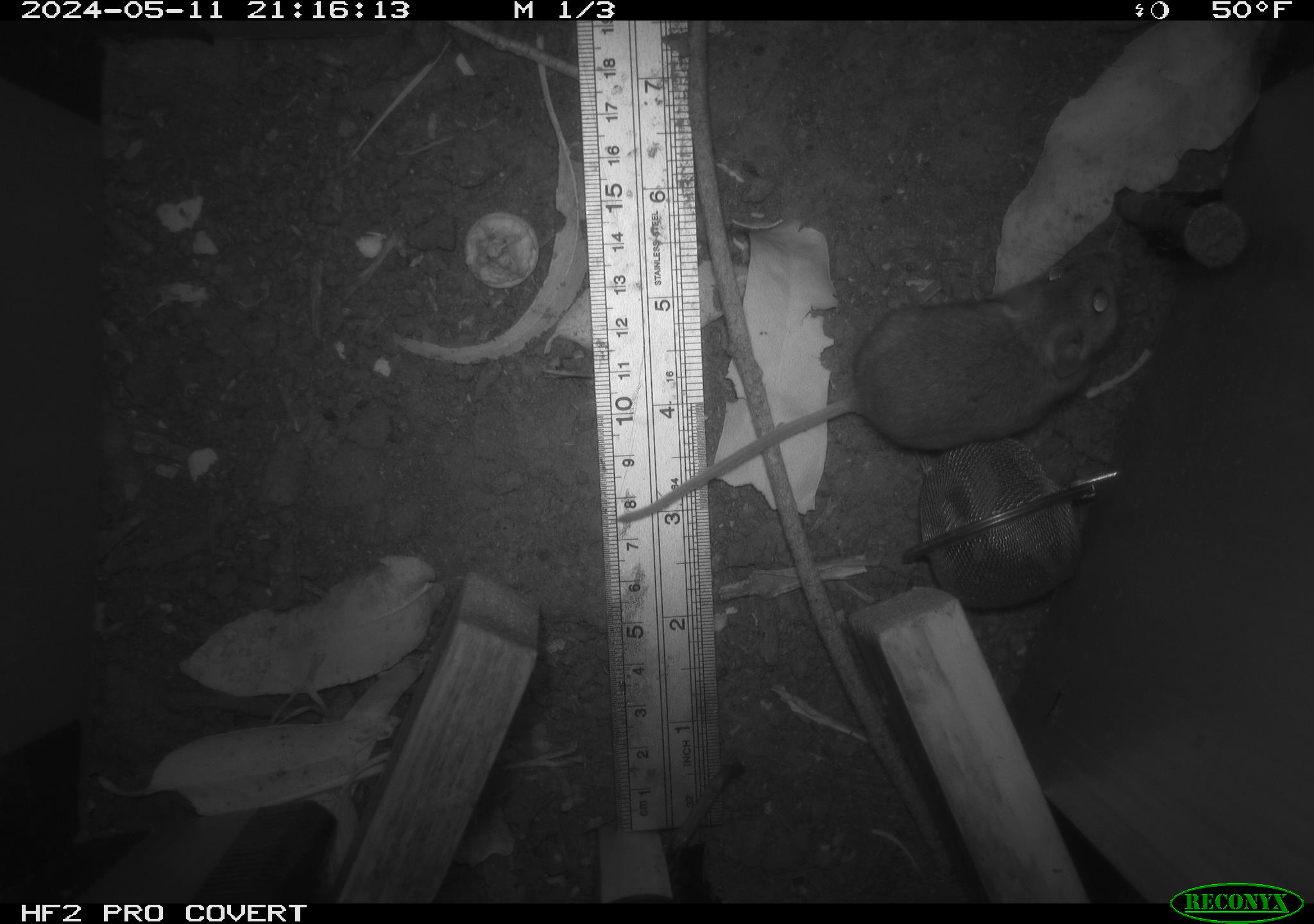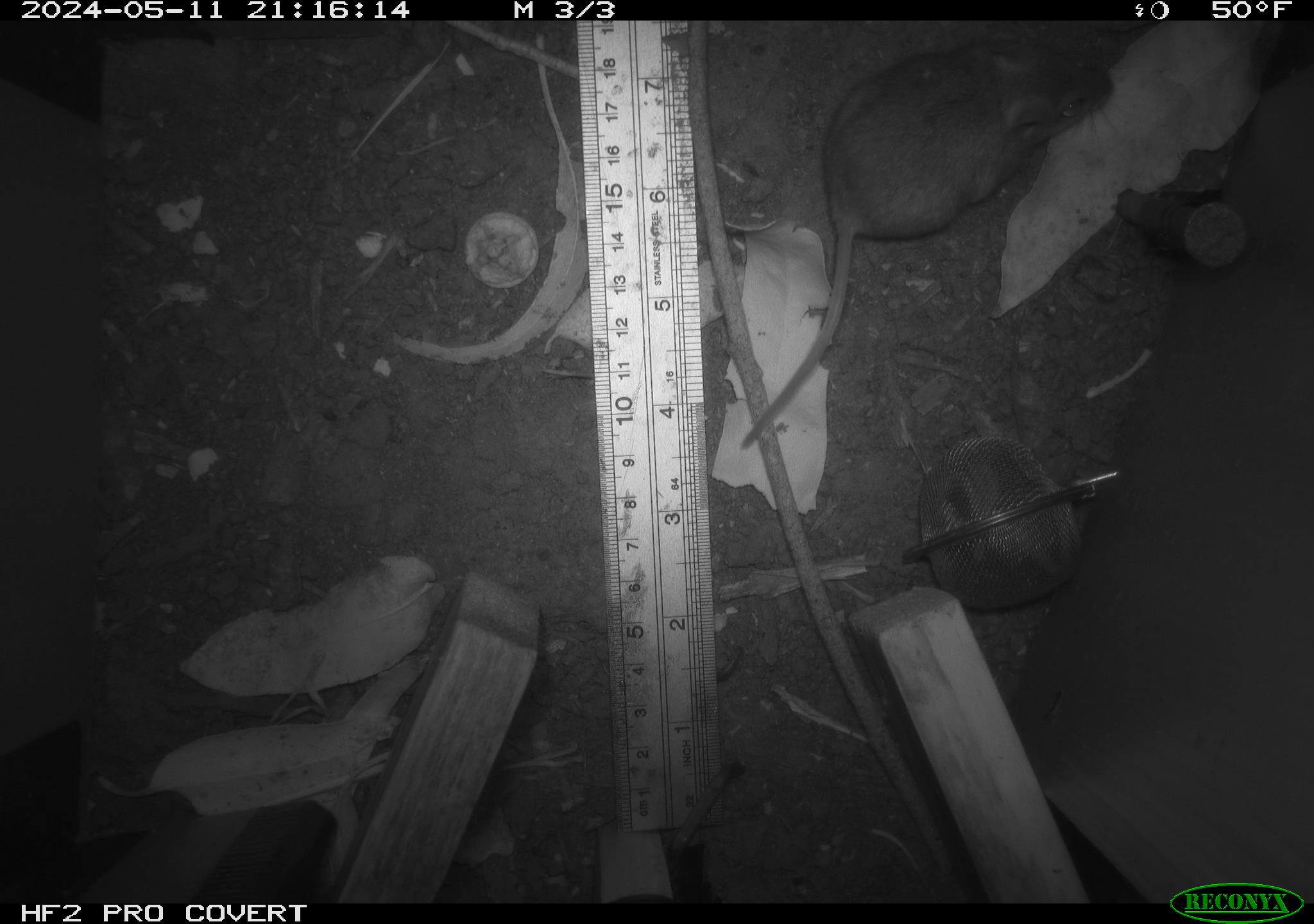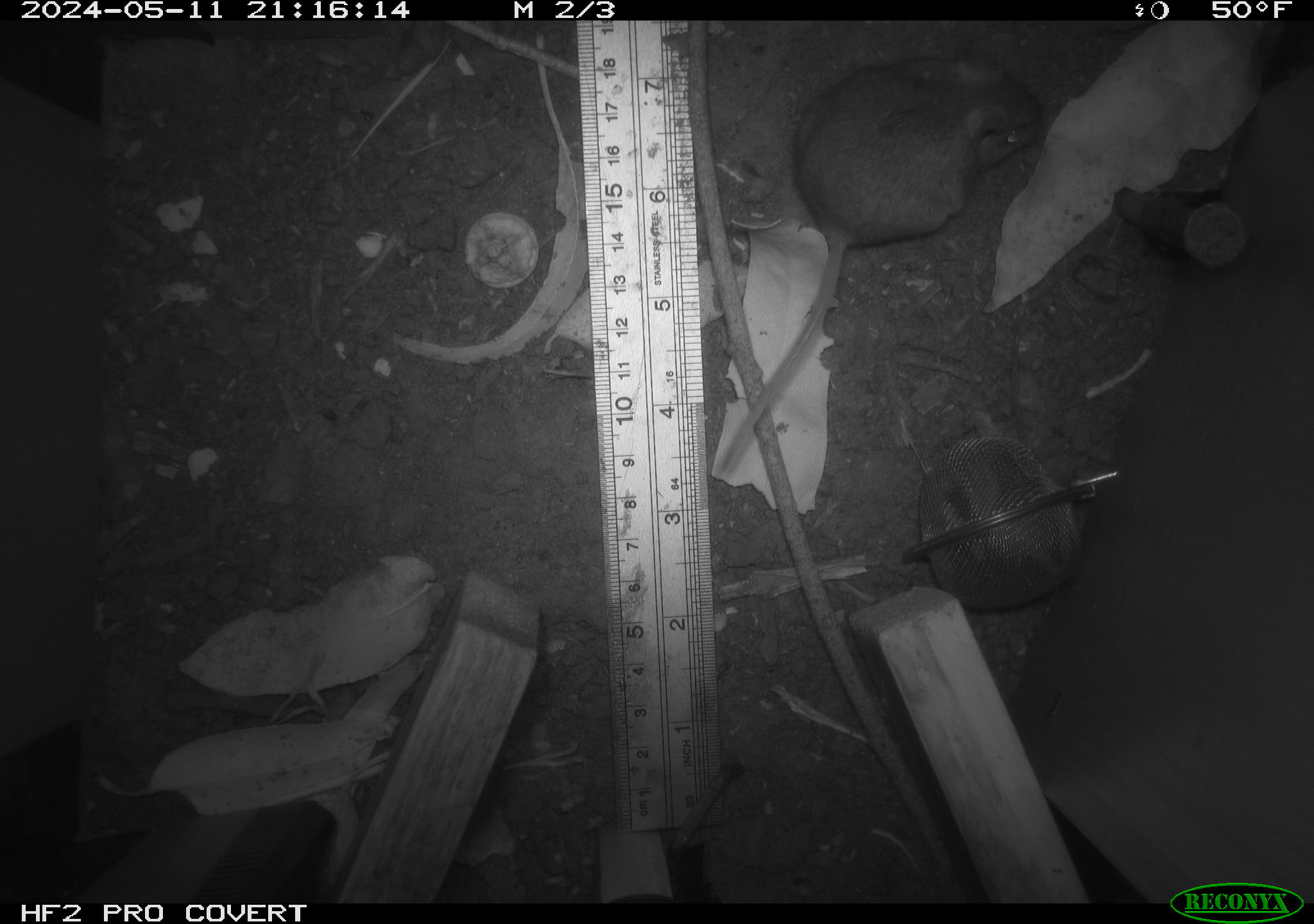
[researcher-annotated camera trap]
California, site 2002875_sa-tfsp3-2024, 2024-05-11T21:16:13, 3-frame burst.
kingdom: Animalia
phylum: Chordata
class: Mammalia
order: Rodentia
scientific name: Rodentia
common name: mouse species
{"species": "mouse species (Rodentia)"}